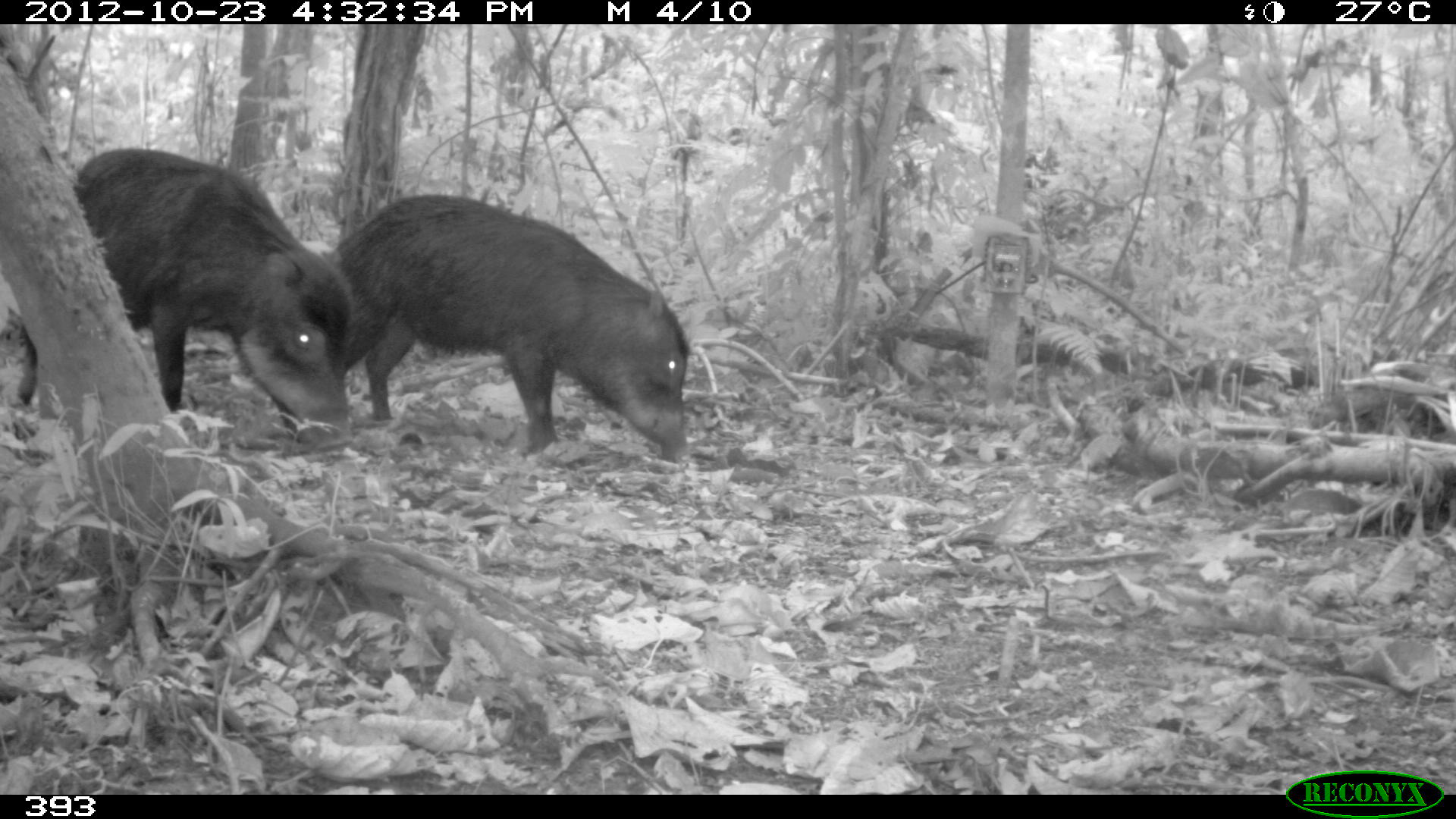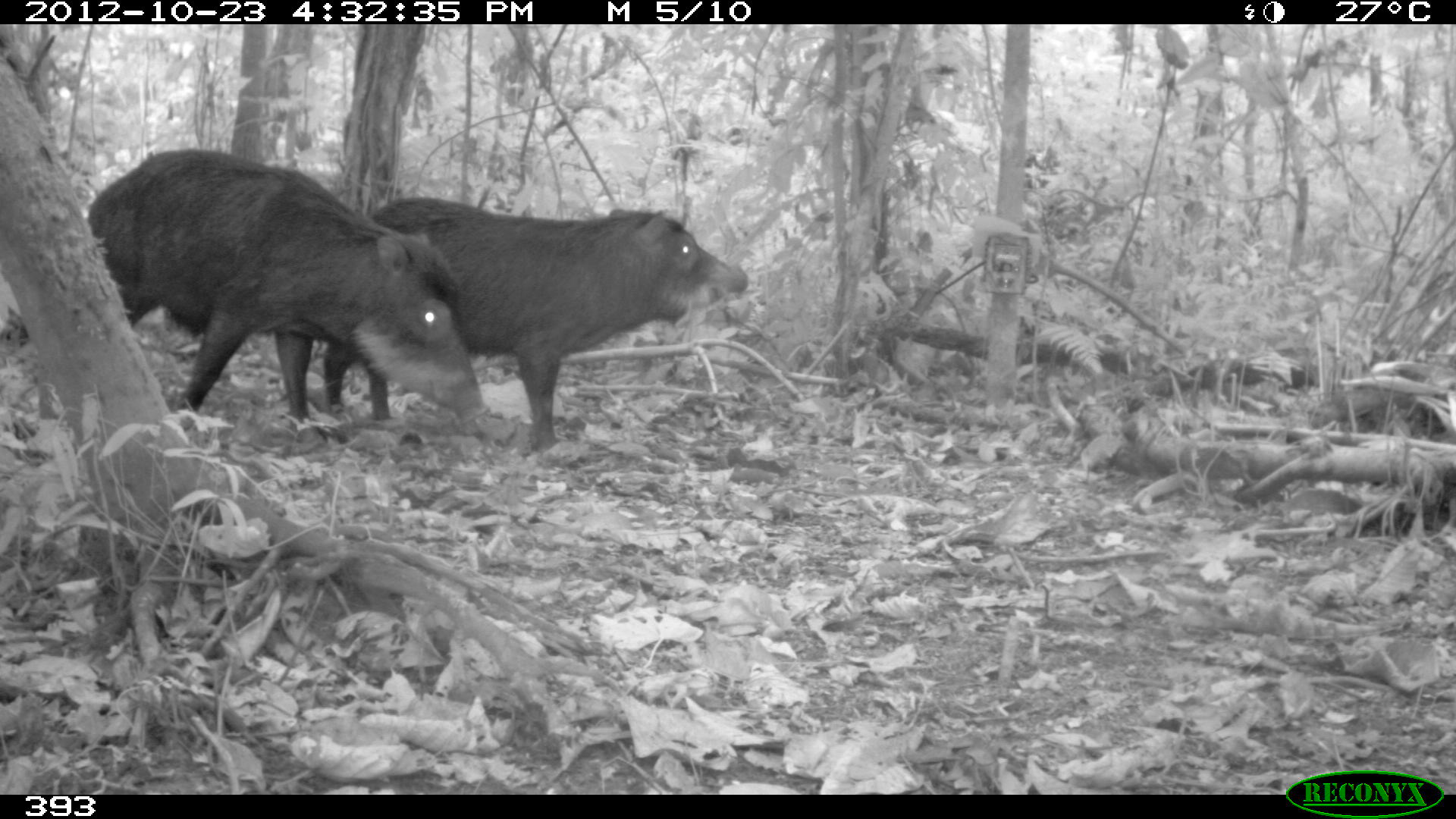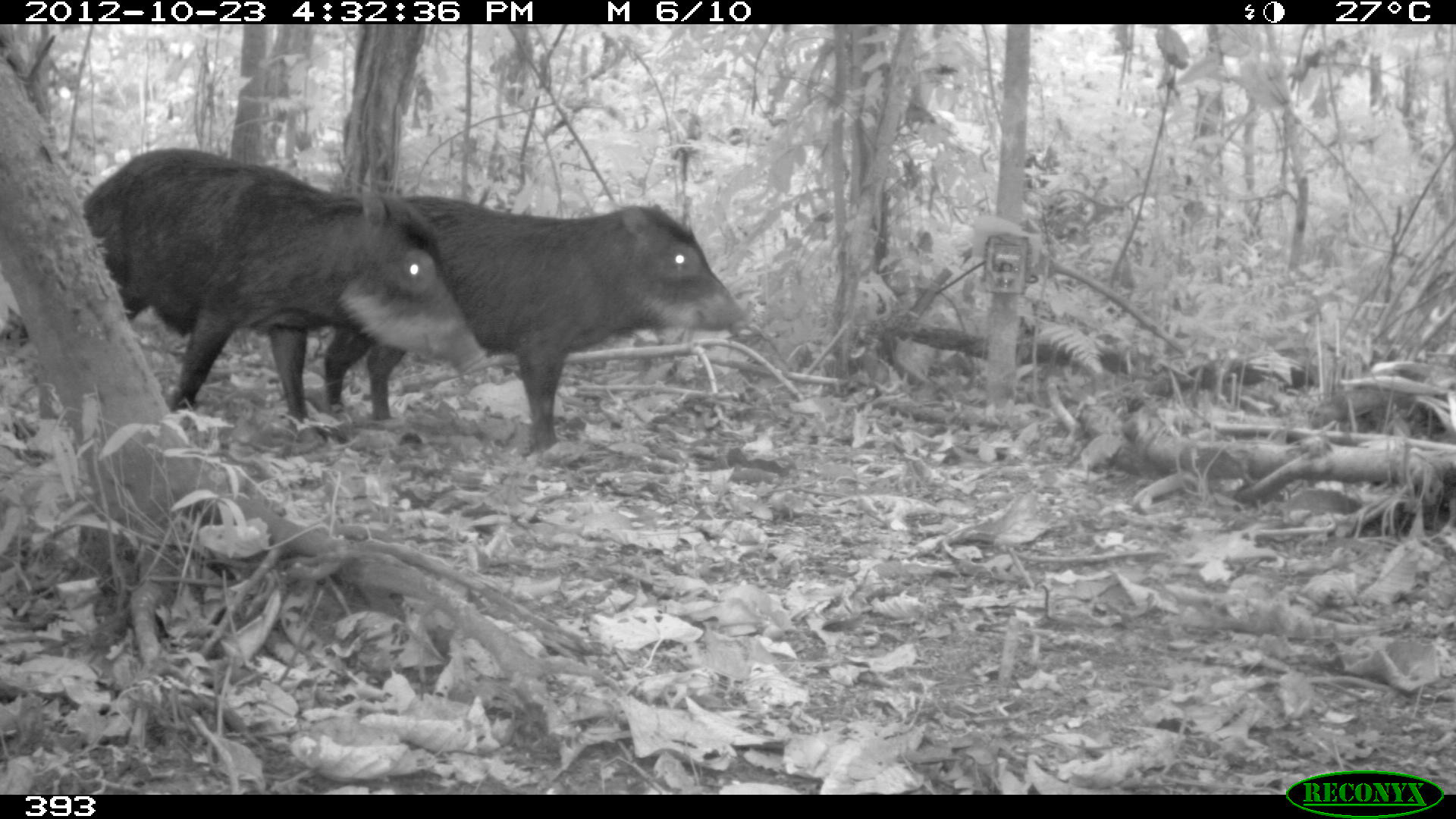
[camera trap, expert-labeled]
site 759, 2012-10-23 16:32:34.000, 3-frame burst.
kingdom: Animalia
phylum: Chordata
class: Mammalia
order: Artiodactyla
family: Tayassuidae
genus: Tayassu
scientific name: Tayassu pecari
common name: white-lipped peccary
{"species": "Tayassu pecari (white-lipped peccary)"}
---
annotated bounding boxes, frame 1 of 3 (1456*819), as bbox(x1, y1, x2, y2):
tayassu pecari: bbox(318, 191, 690, 460); bbox(14, 145, 354, 431)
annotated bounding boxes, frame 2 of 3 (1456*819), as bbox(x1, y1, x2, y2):
tayassu pecari: bbox(82, 146, 487, 424); bbox(322, 195, 748, 452)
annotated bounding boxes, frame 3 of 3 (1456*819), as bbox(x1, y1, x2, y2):
tayassu pecari: bbox(76, 147, 486, 420); bbox(320, 192, 746, 451)